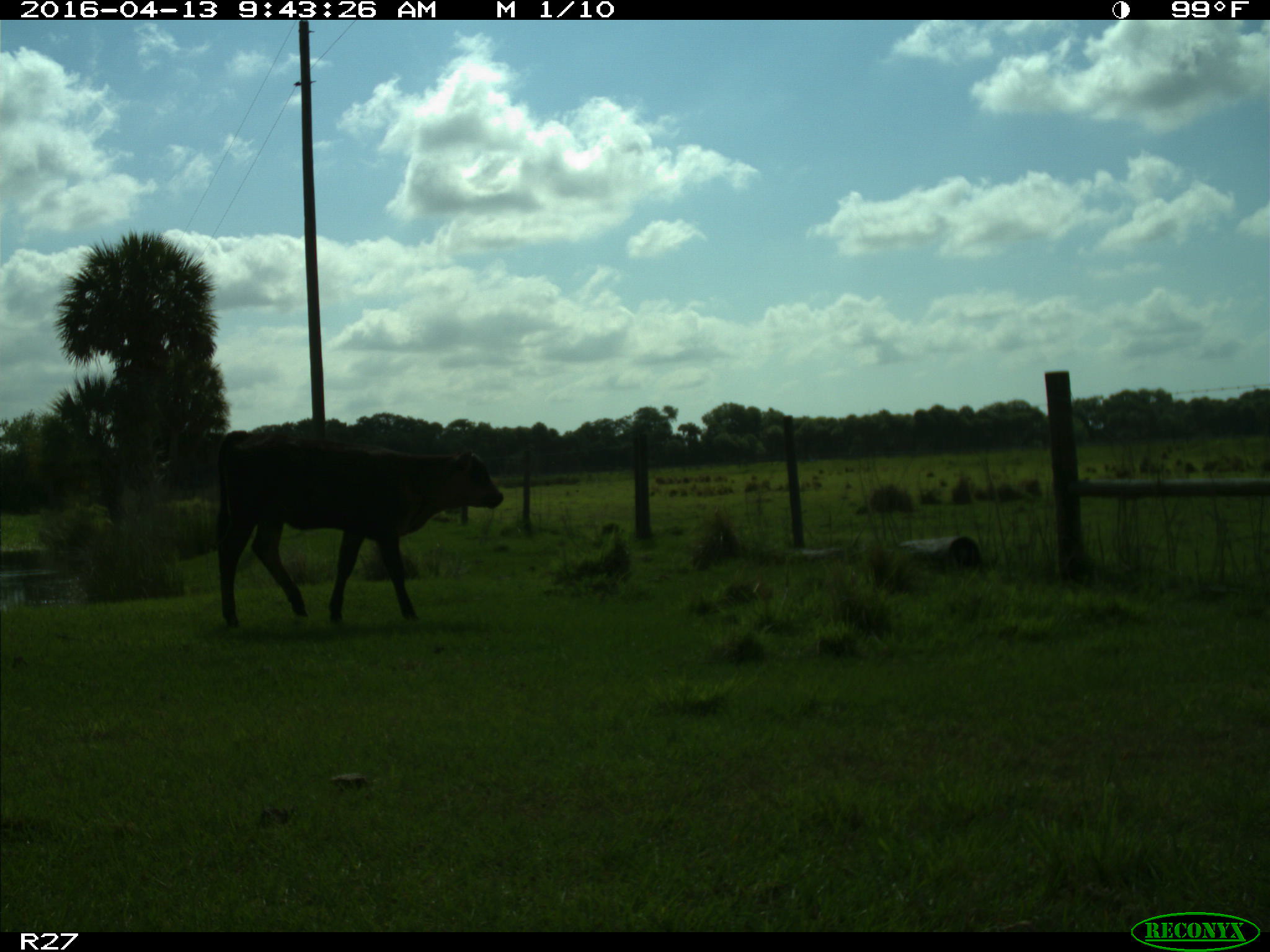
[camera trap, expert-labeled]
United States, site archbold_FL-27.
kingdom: Animalia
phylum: Chordata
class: Mammalia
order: Artiodactyla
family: Bovidae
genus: Bos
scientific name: Bos taurus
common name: domestic cow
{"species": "Bos taurus (domestic cow)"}